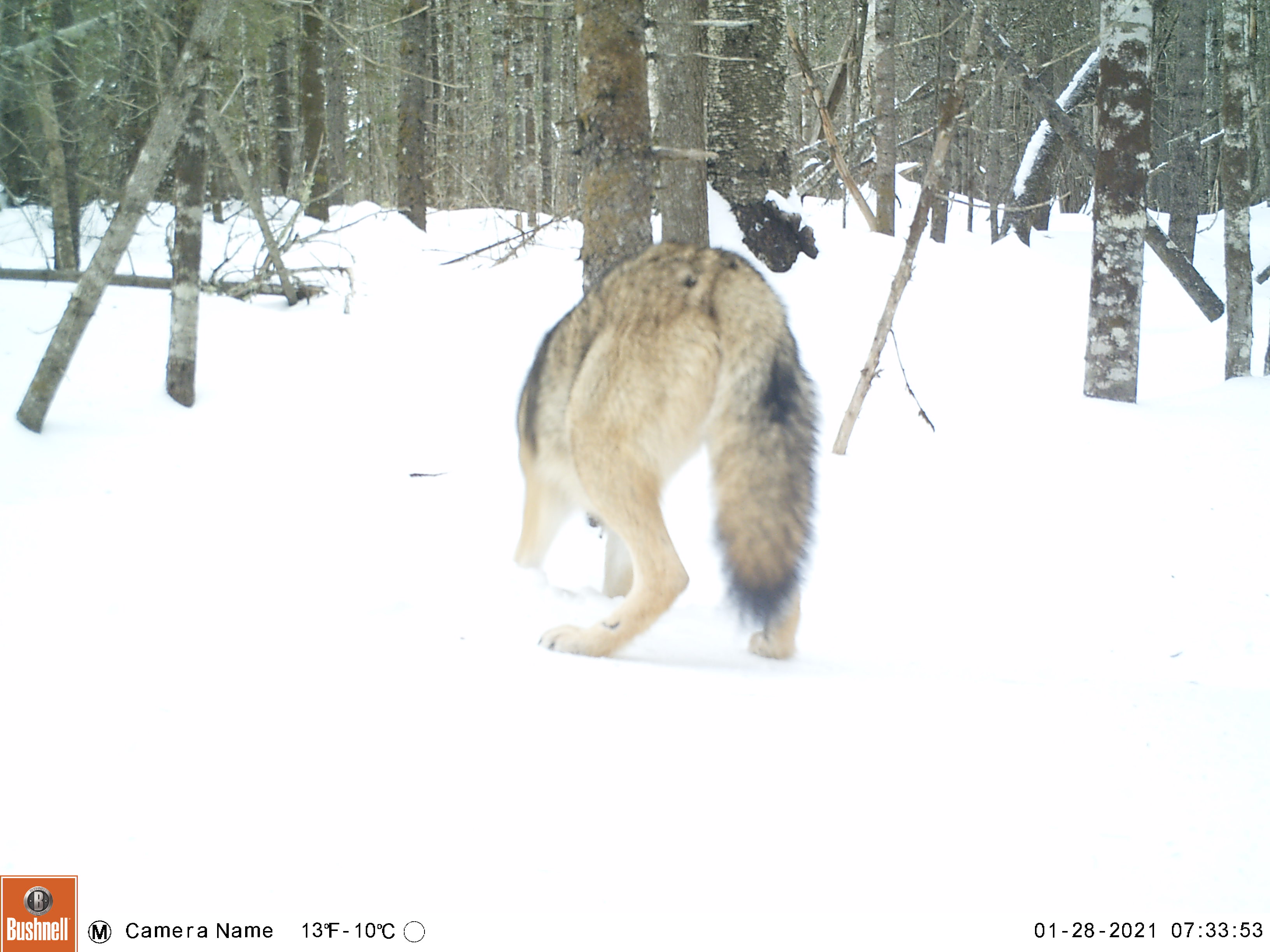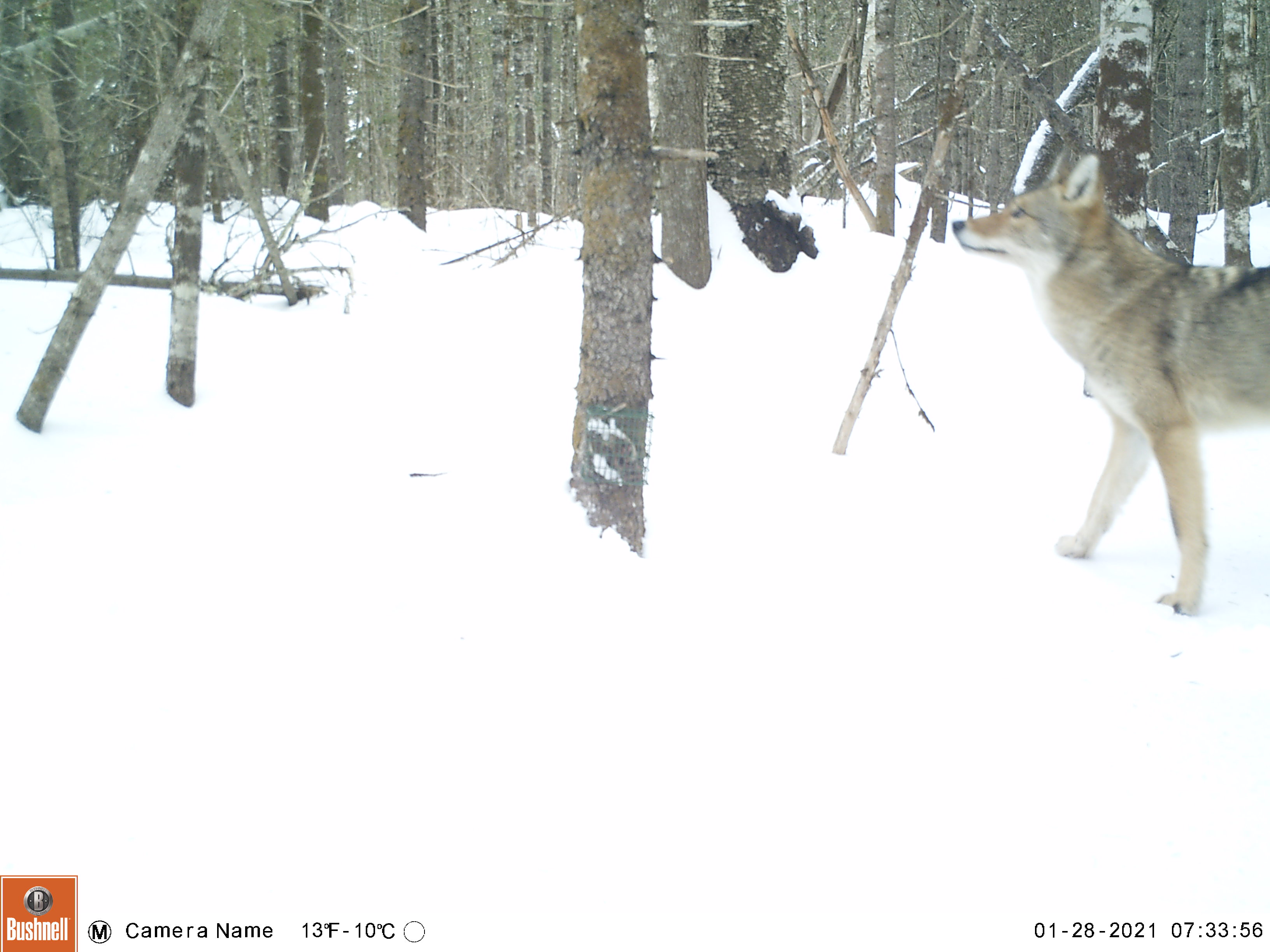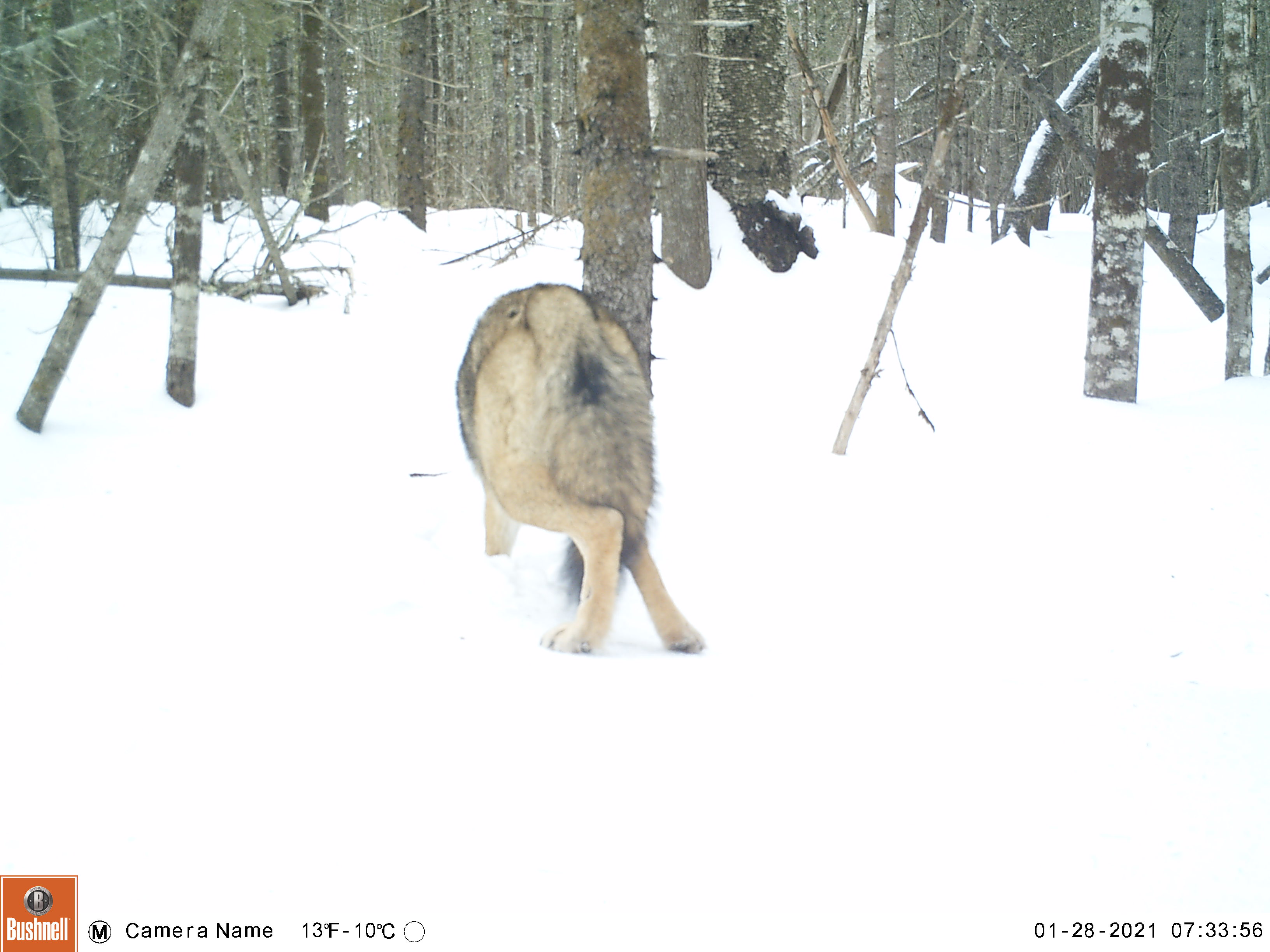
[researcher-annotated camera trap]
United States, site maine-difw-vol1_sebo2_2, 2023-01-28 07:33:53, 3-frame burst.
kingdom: Animalia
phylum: Chordata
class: Mammalia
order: Carnivora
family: Canidae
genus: Canis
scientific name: Canis latrans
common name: coyote